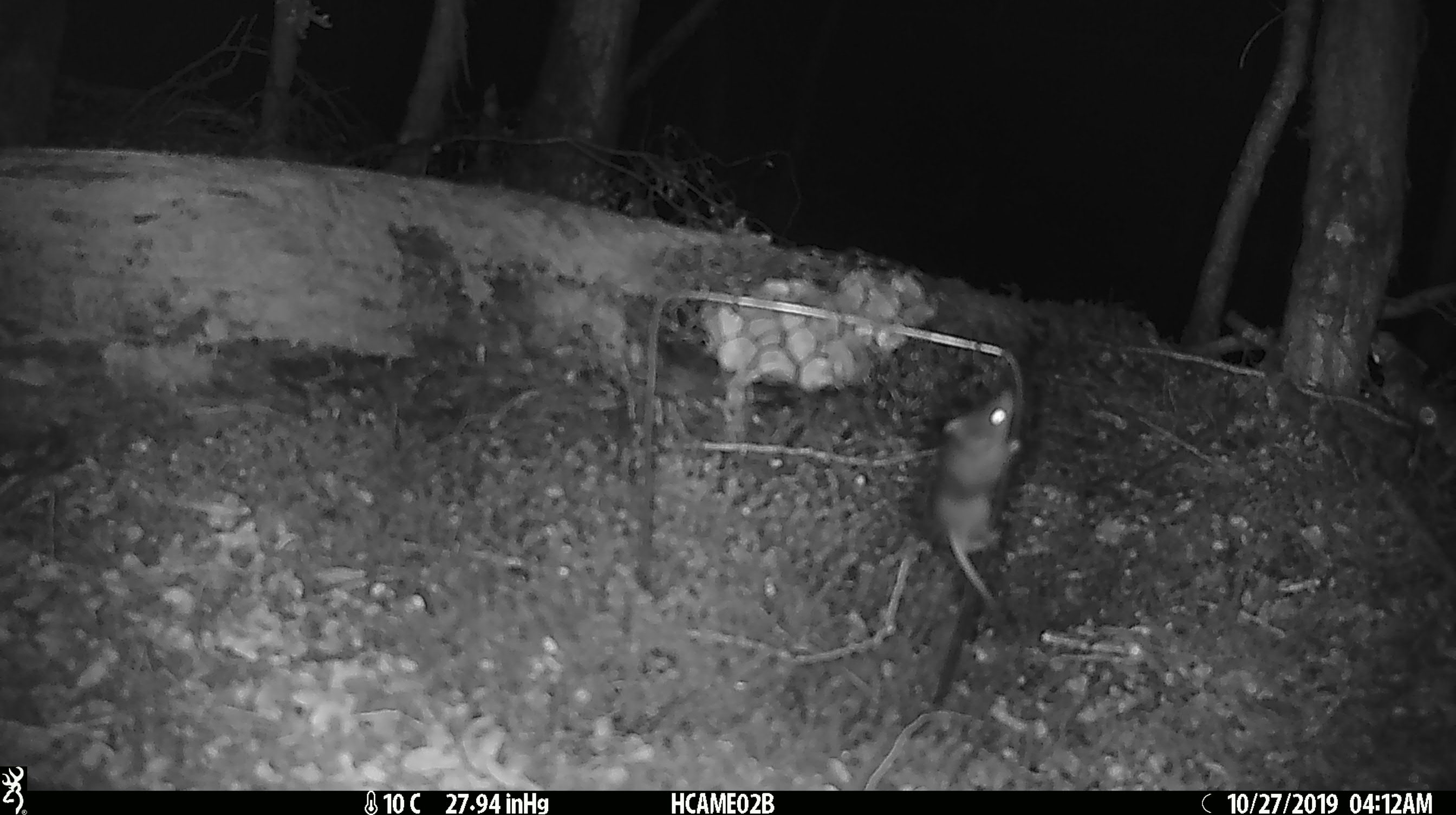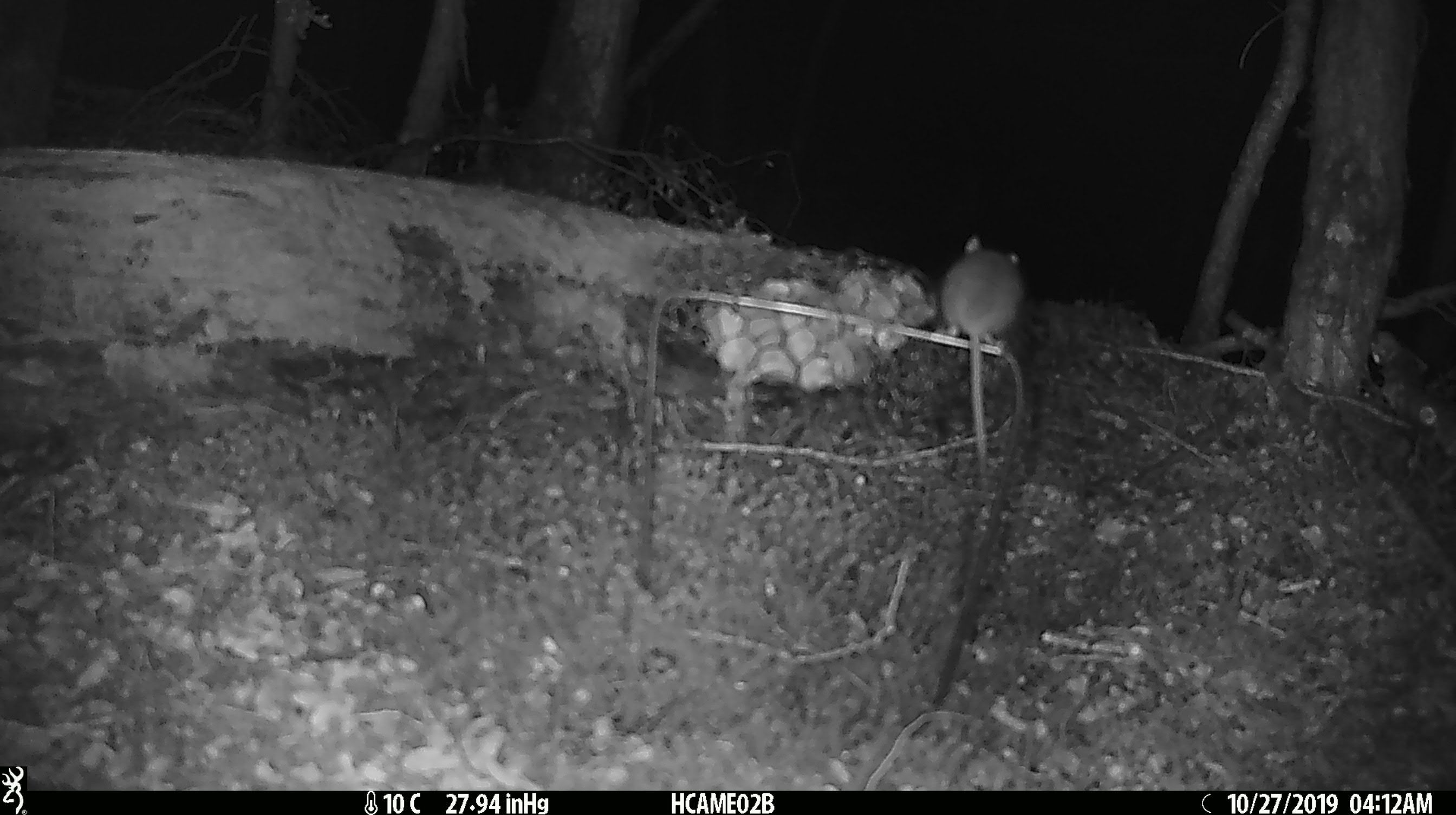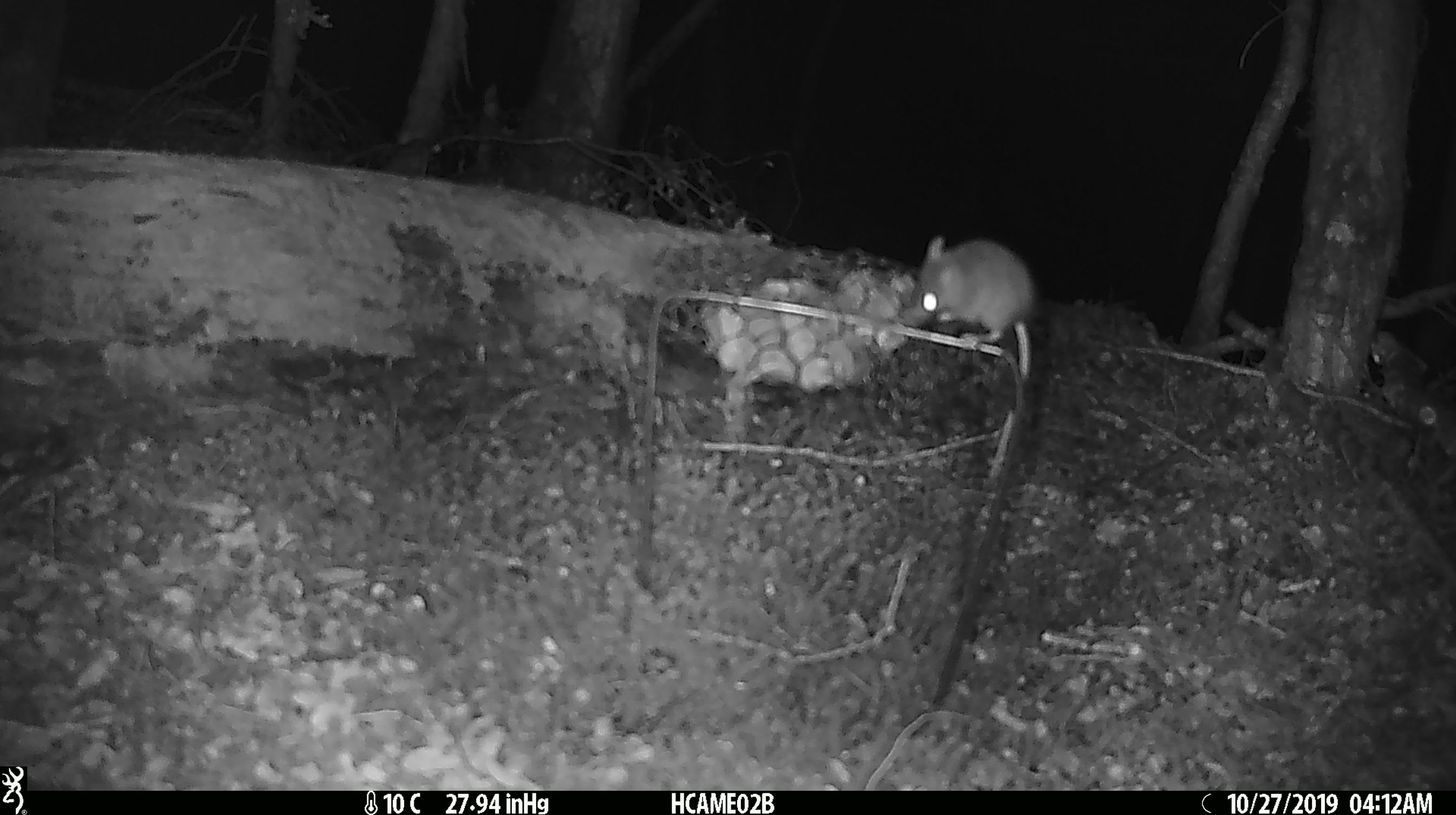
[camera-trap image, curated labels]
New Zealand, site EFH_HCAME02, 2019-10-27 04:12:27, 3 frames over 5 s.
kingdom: Animalia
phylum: Chordata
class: Mammalia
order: Rodentia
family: Muridae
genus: Mus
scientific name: Mus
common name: mouse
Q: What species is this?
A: Mouse (Mus).